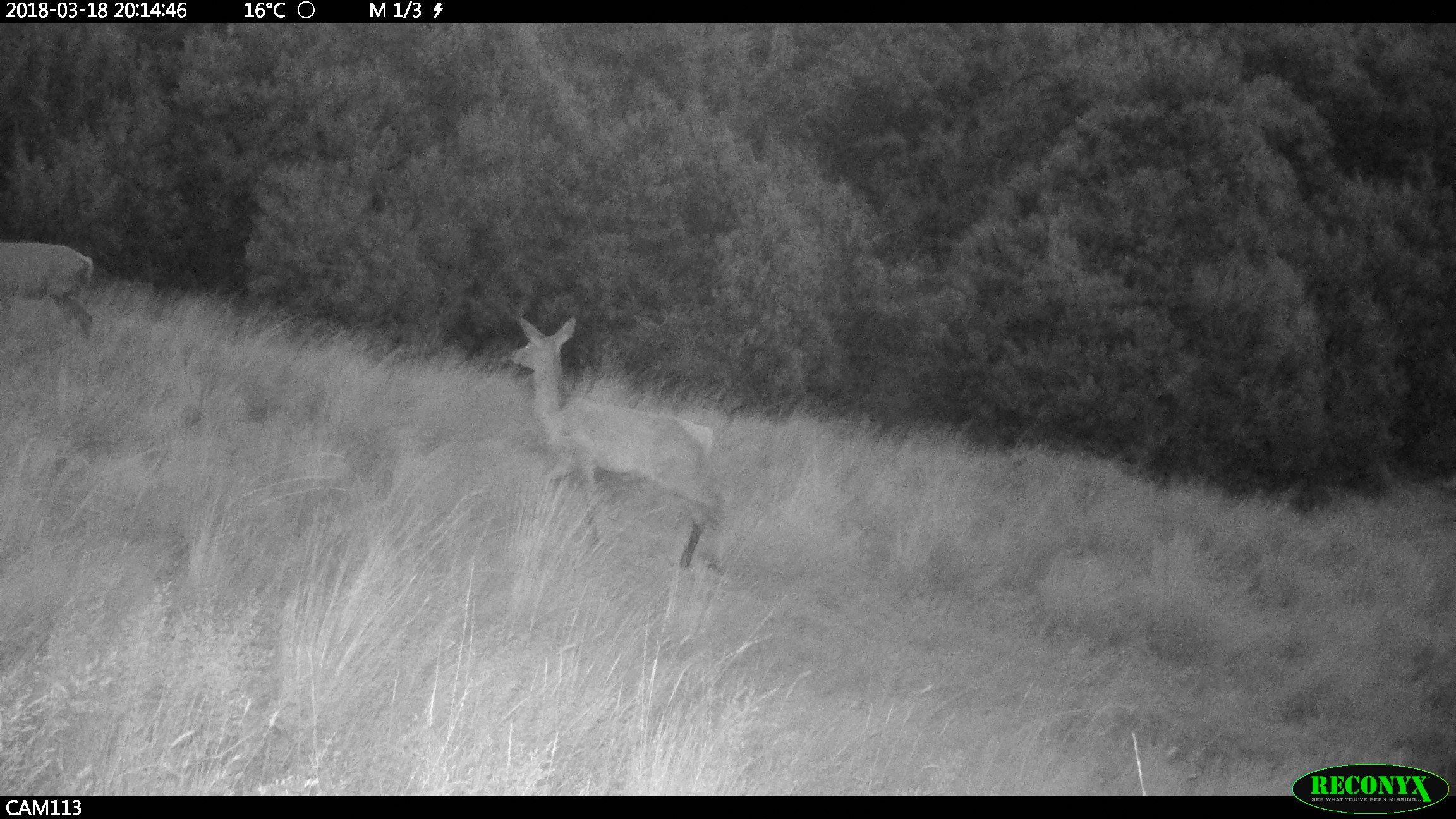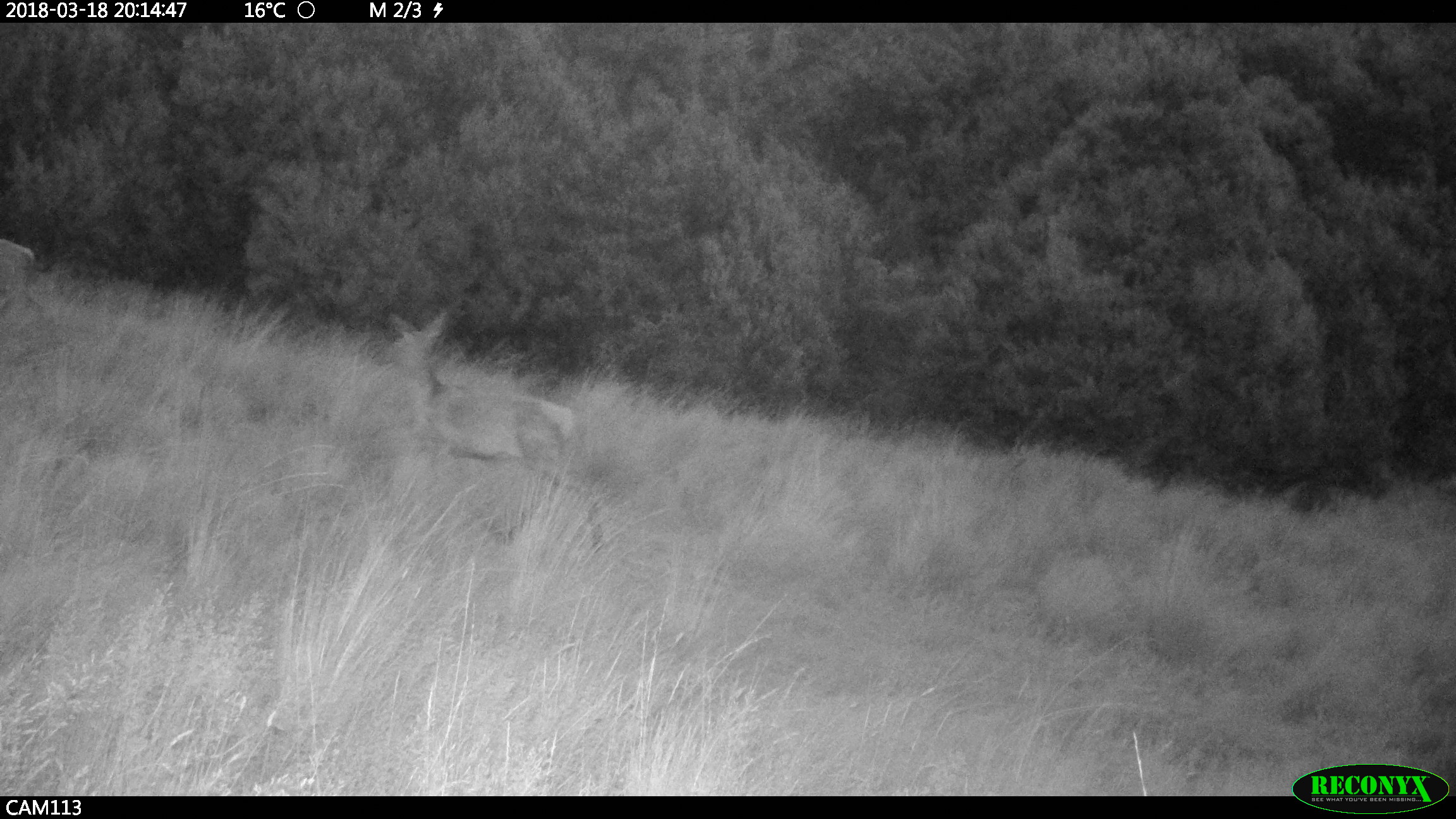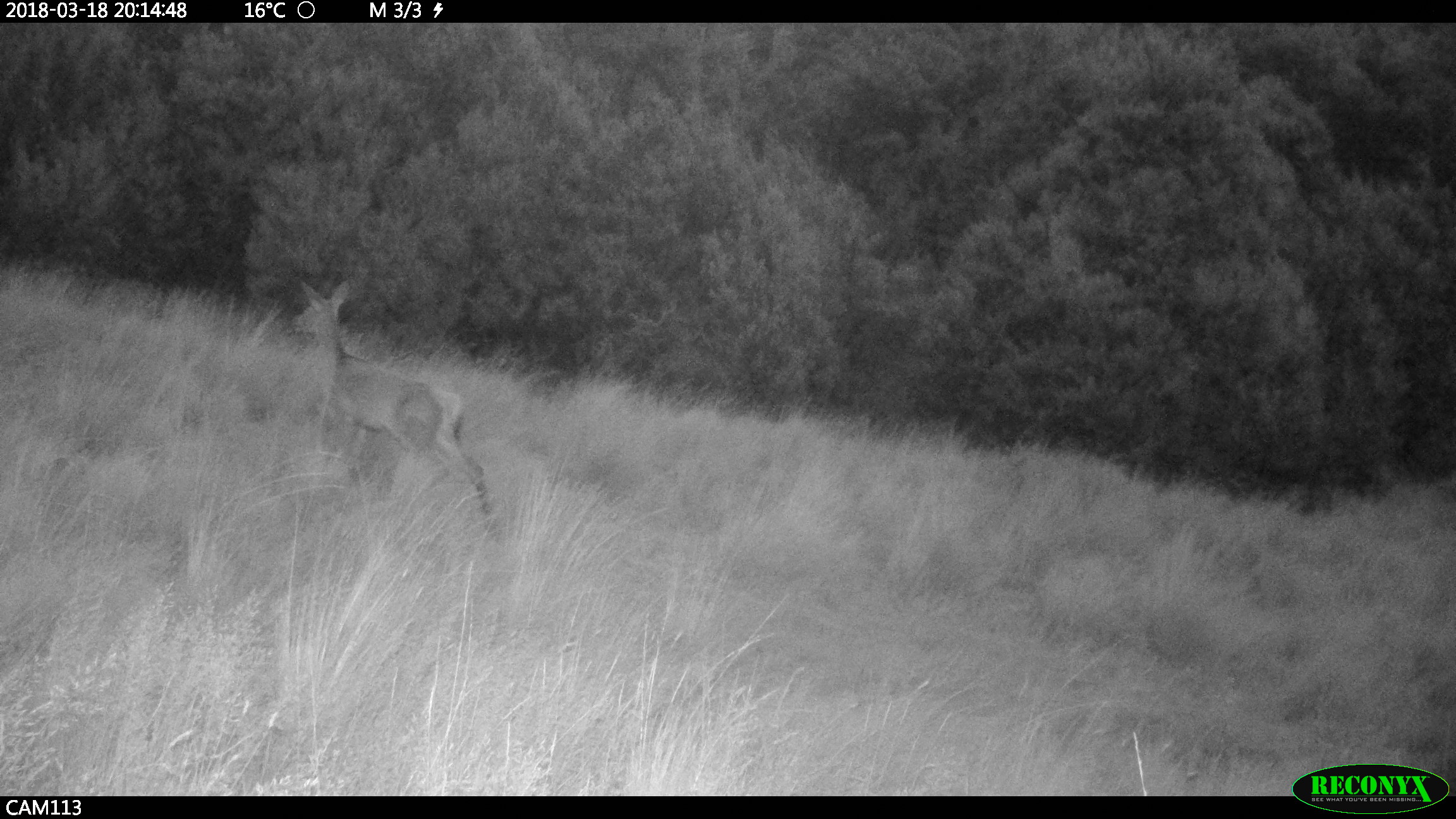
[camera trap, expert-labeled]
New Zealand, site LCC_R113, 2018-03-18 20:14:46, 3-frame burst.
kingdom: Animalia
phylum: Chordata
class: Mammalia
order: Artiodactyla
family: Cervidae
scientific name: Cervidae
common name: deer